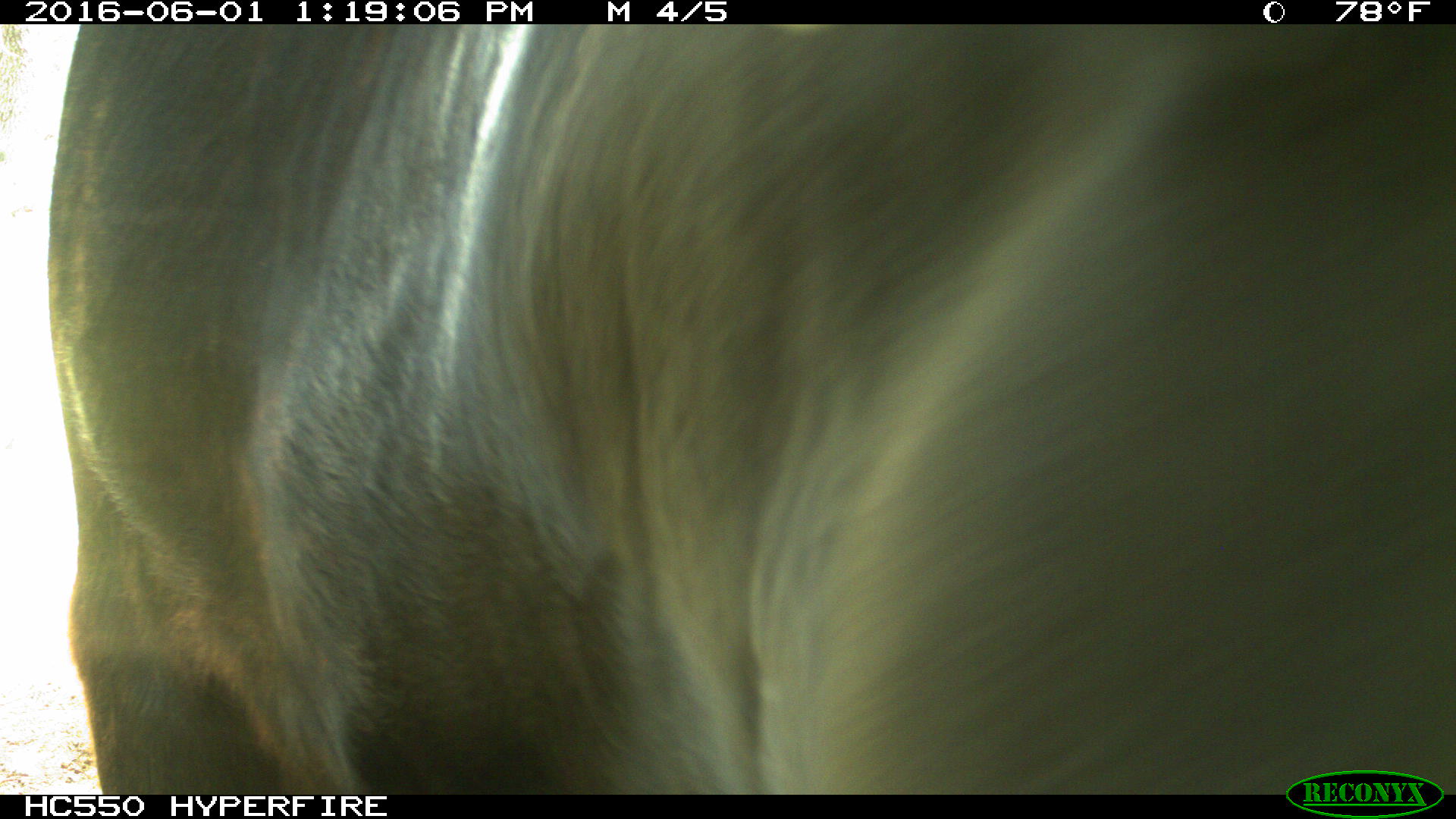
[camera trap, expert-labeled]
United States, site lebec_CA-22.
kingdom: Animalia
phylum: Chordata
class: Mammalia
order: Artiodactyla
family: Bovidae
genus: Bos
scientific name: Bos taurus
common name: domestic cow